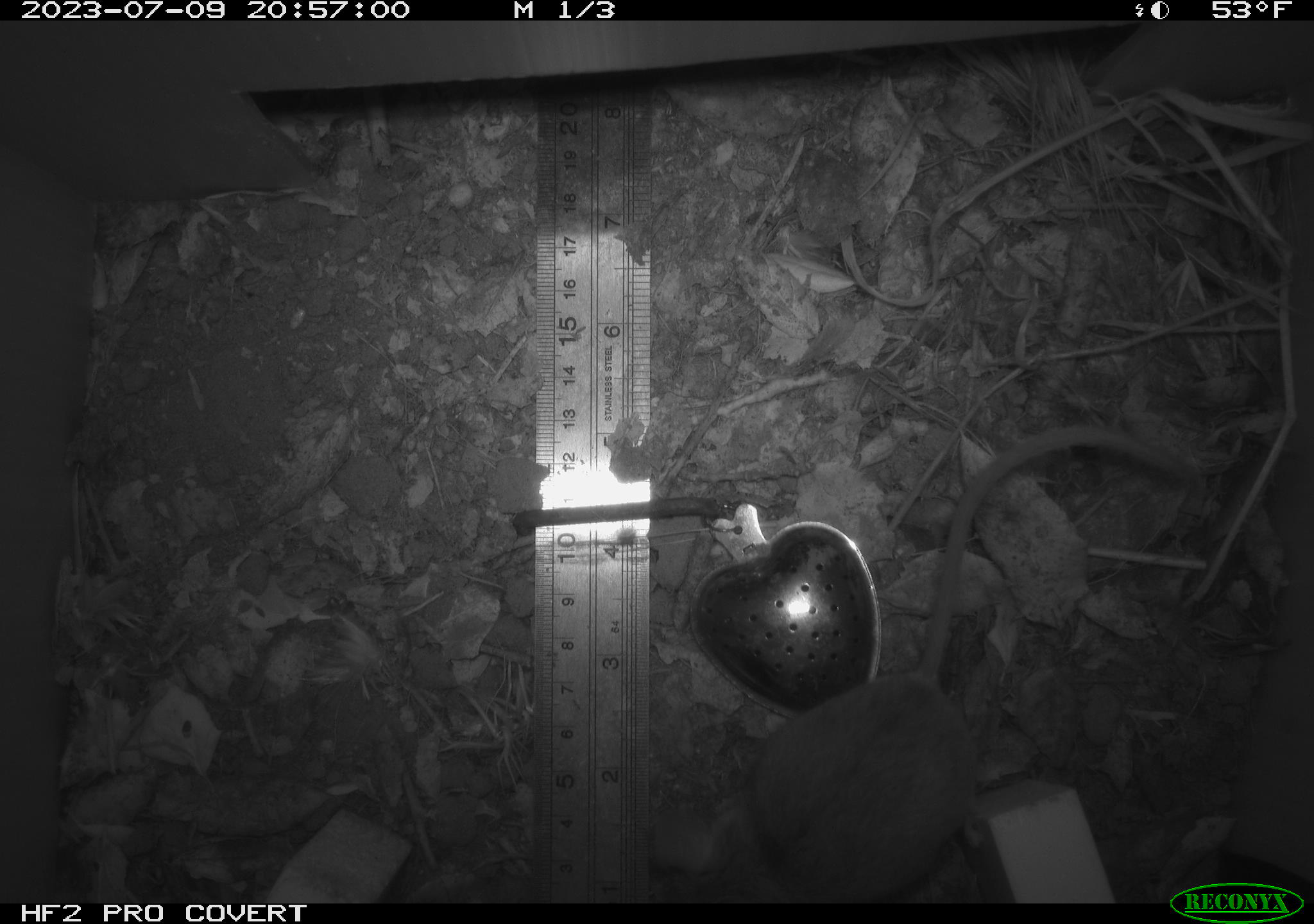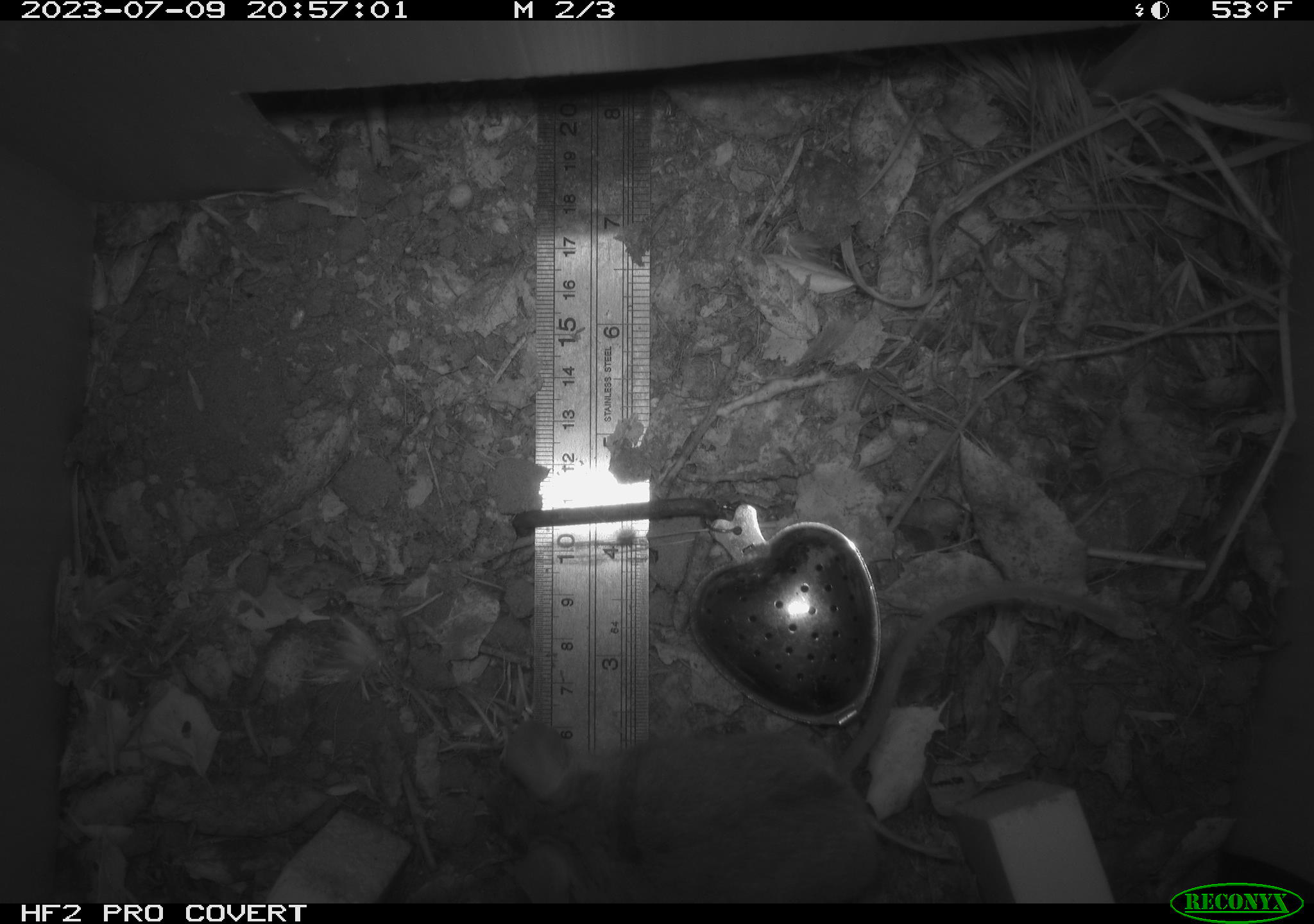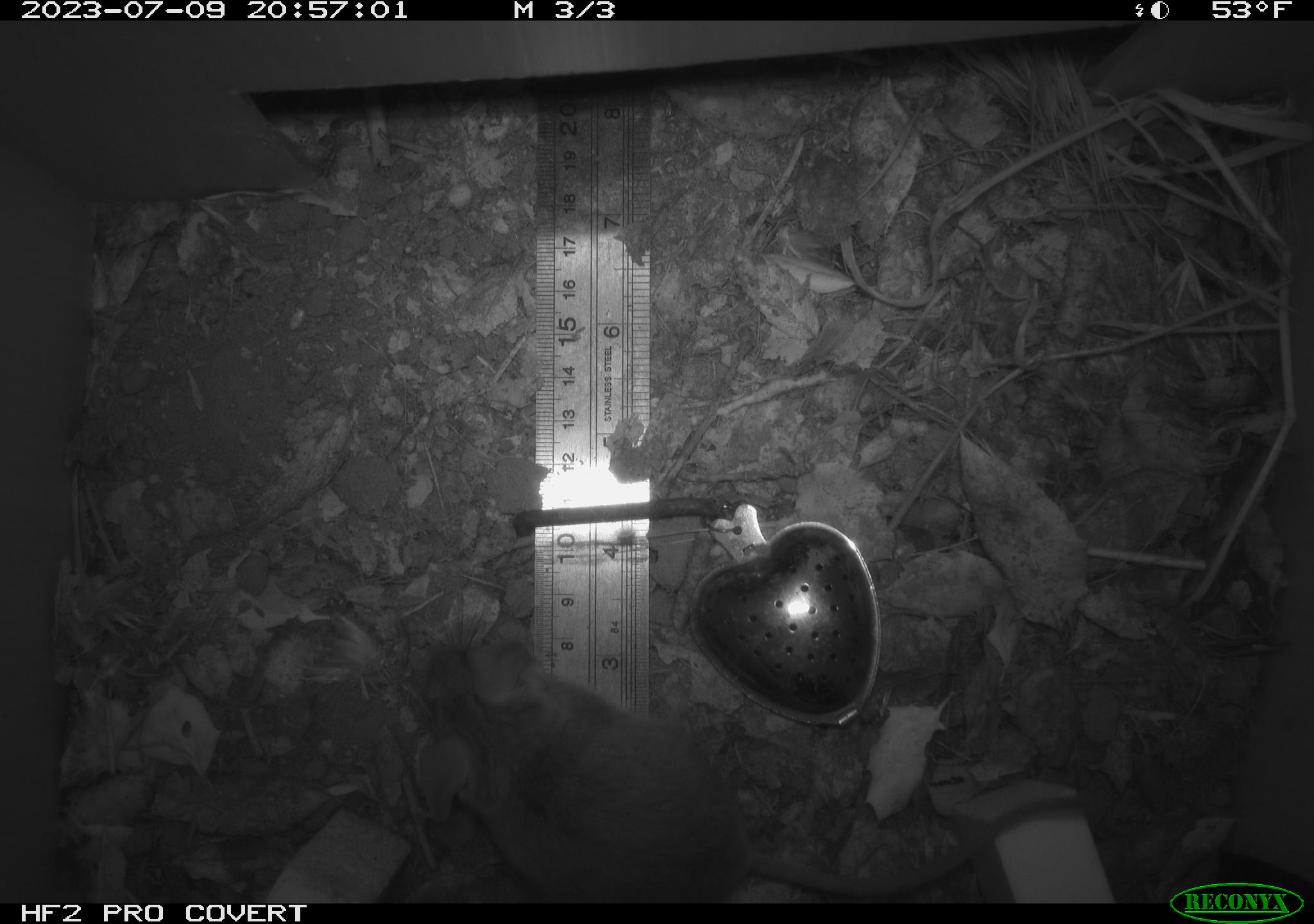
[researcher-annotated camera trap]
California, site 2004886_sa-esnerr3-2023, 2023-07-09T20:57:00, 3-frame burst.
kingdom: Animalia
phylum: Chordata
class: Mammalia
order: Rodentia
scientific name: Rodentia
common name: mouse species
Mouse species (Rodentia).